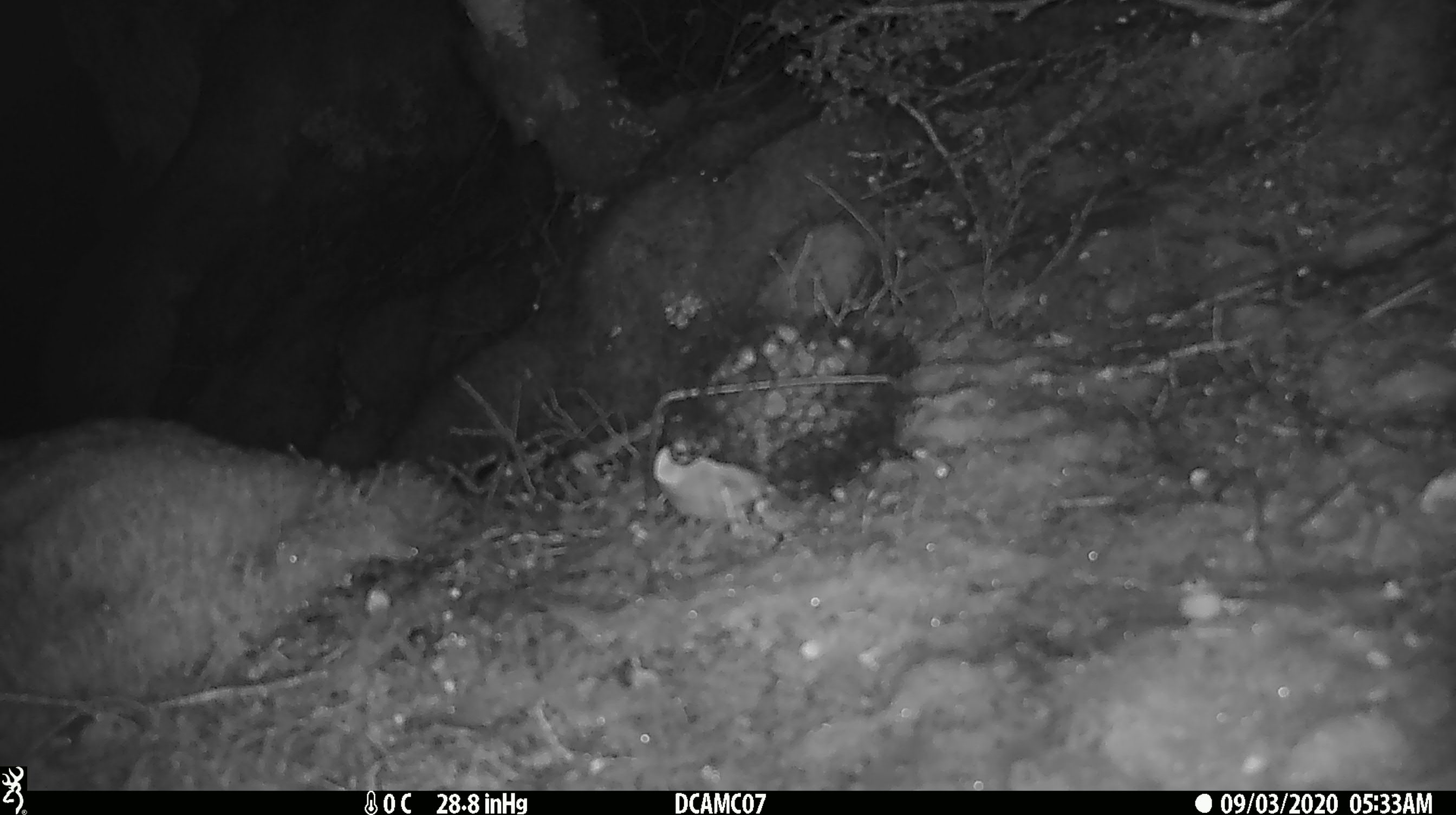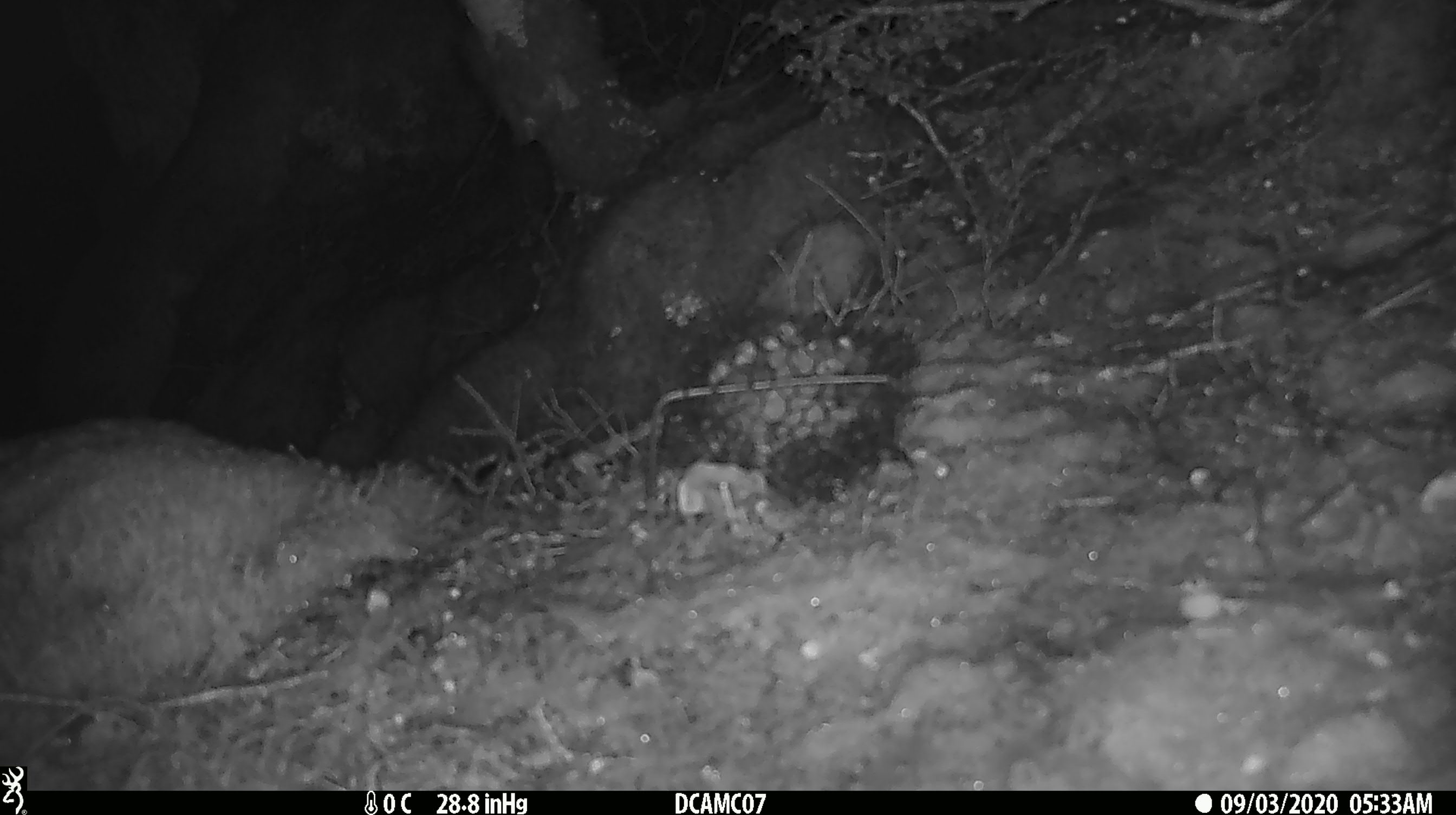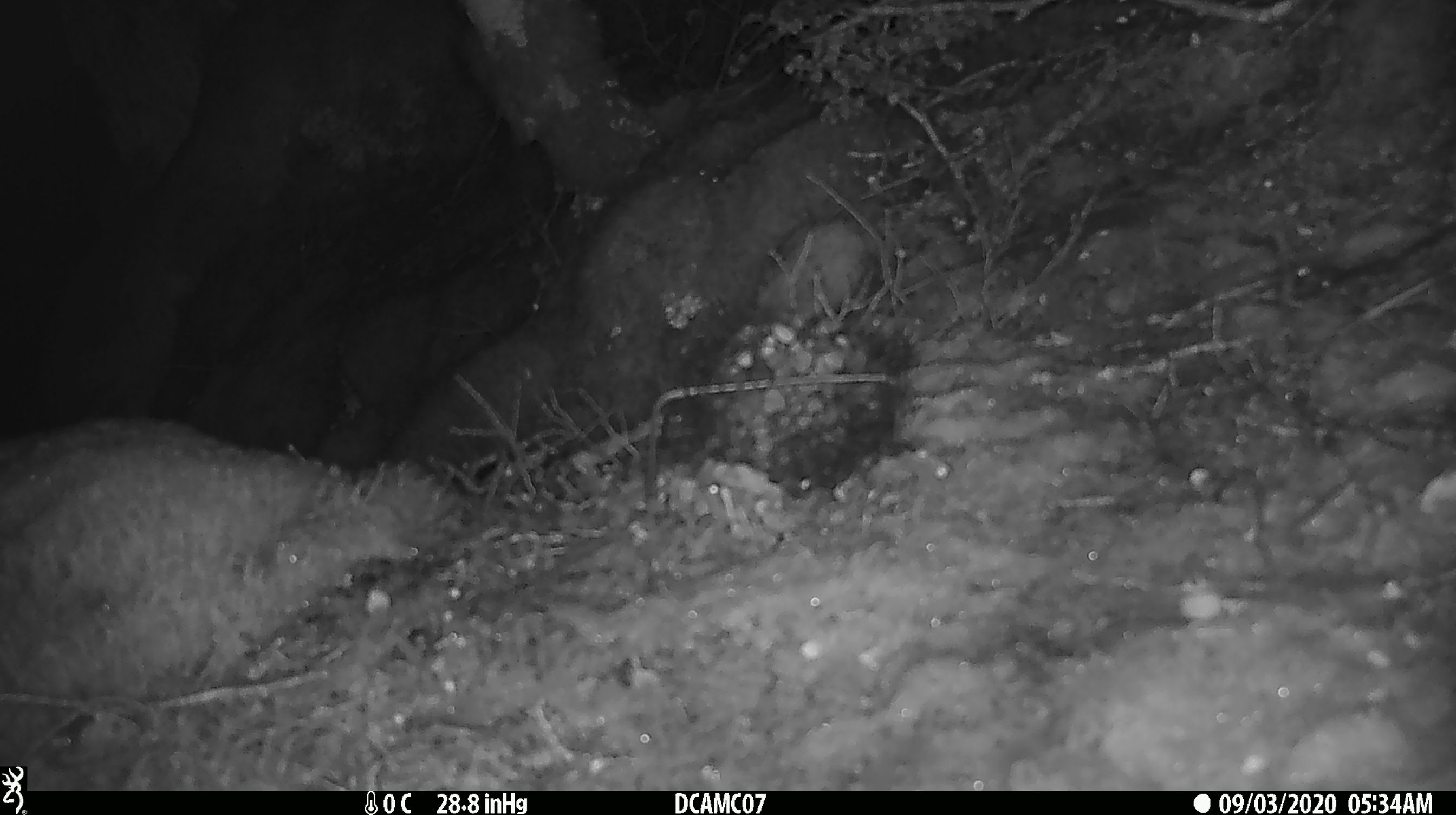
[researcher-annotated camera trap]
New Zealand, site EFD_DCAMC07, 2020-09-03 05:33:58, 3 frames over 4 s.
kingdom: Animalia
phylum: Chordata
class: Mammalia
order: Carnivora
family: Mustelidae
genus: Mustela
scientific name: Mustela erminea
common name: stoat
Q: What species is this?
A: Stoat (Mustela erminea).